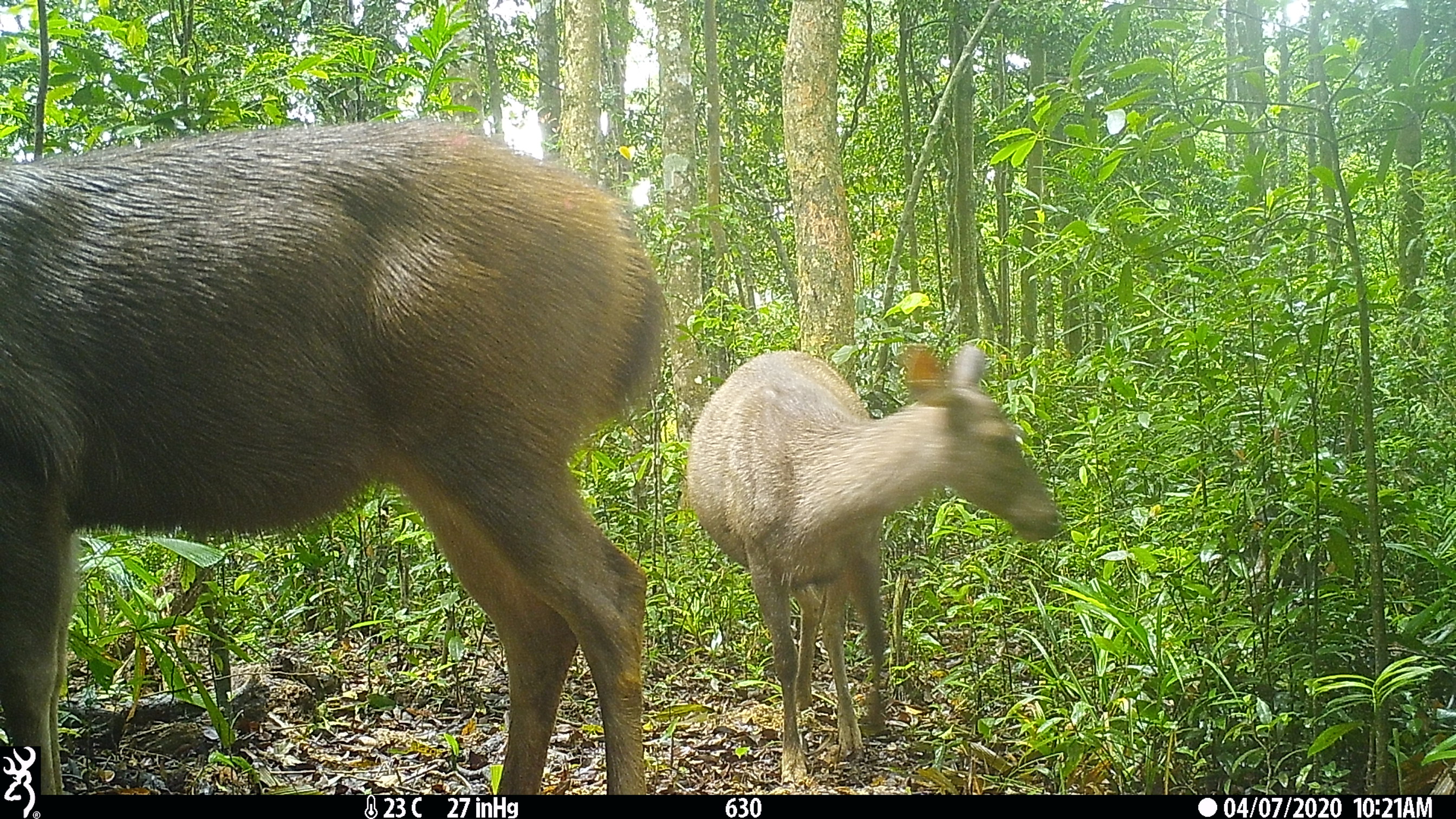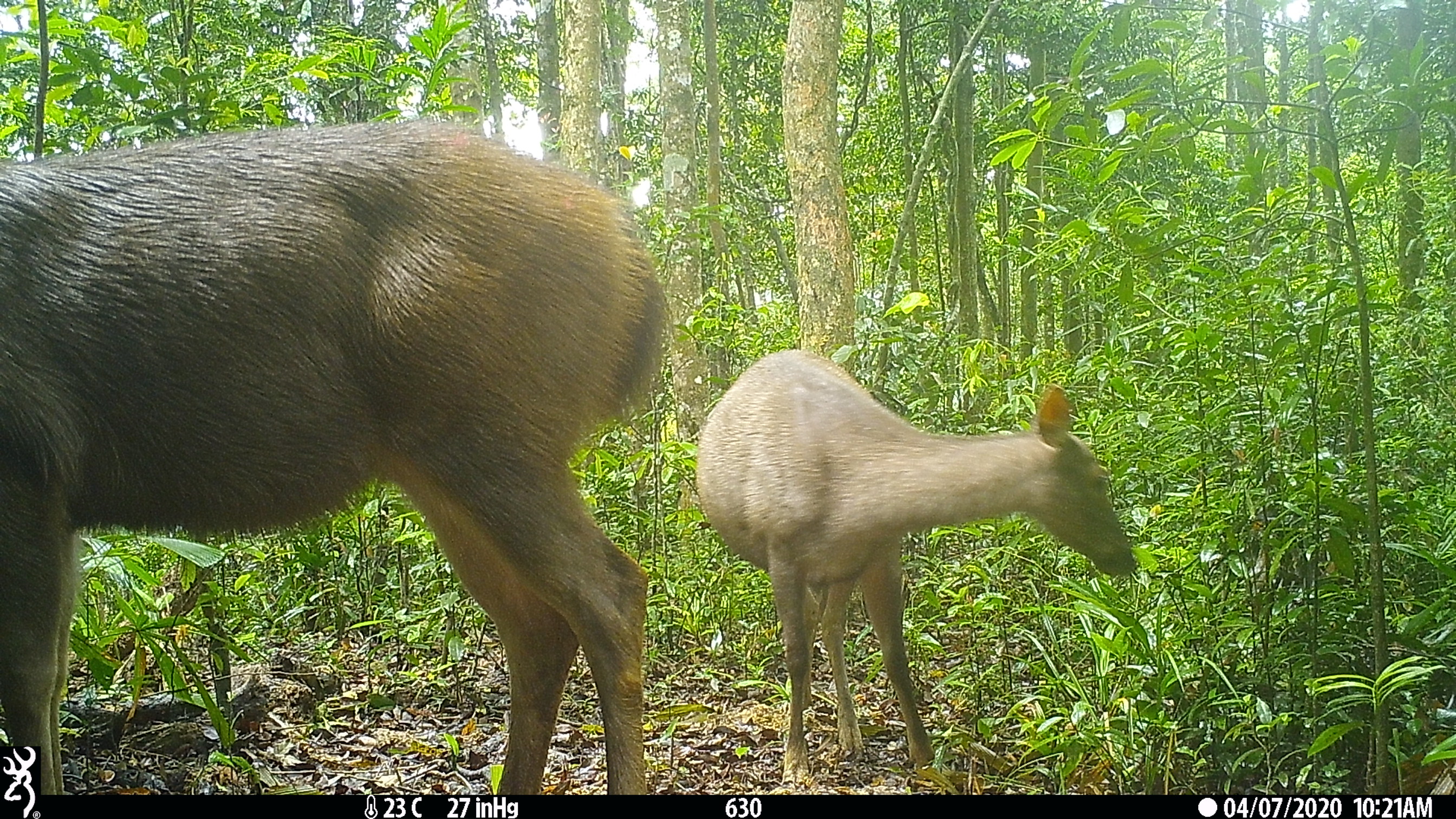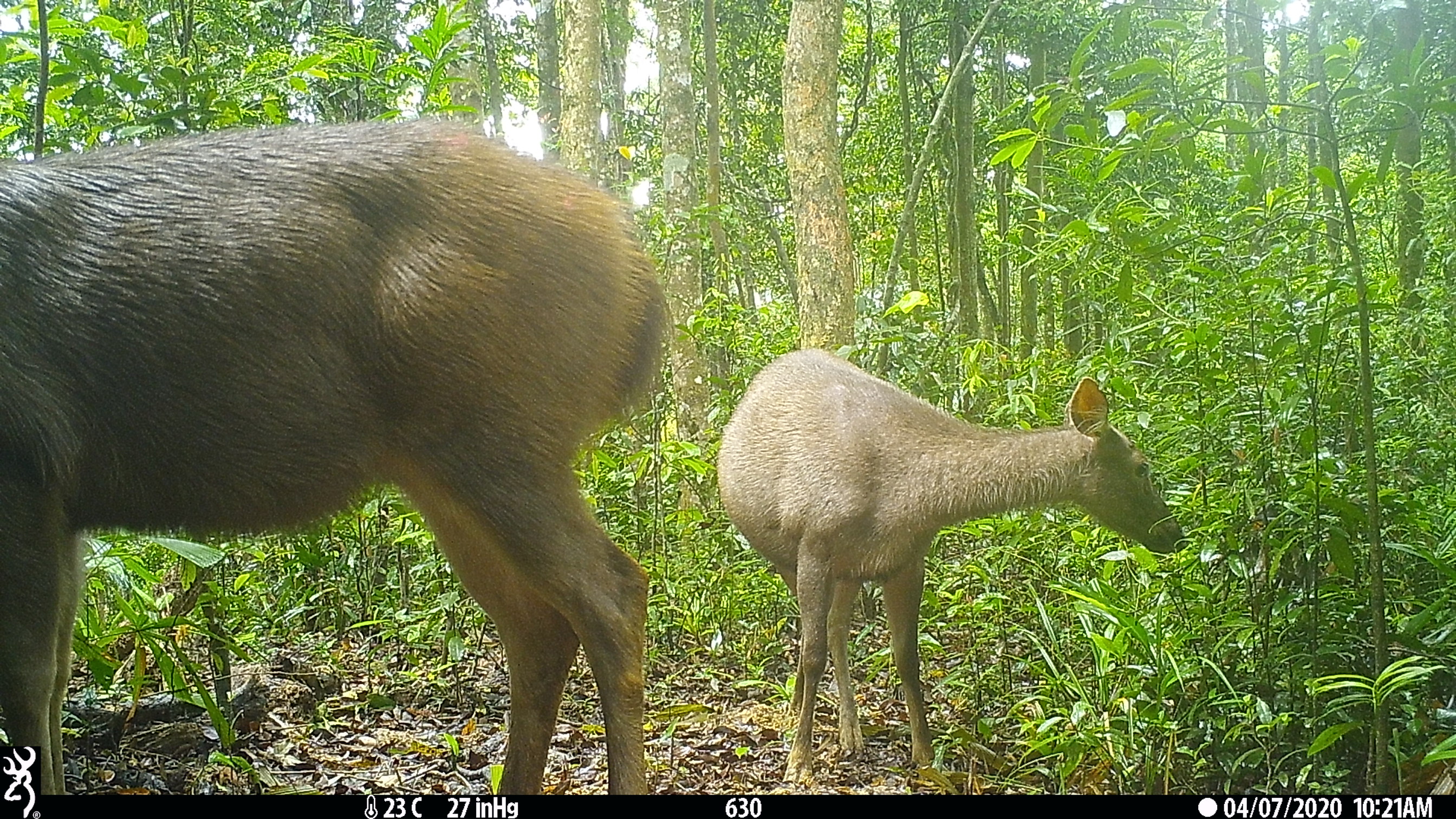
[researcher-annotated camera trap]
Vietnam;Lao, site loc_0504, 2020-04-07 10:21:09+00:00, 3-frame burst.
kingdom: Animalia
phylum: Chordata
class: Mammalia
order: Artiodactyla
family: Cervidae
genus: Rusa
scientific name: Rusa unicolor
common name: sambar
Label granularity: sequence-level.